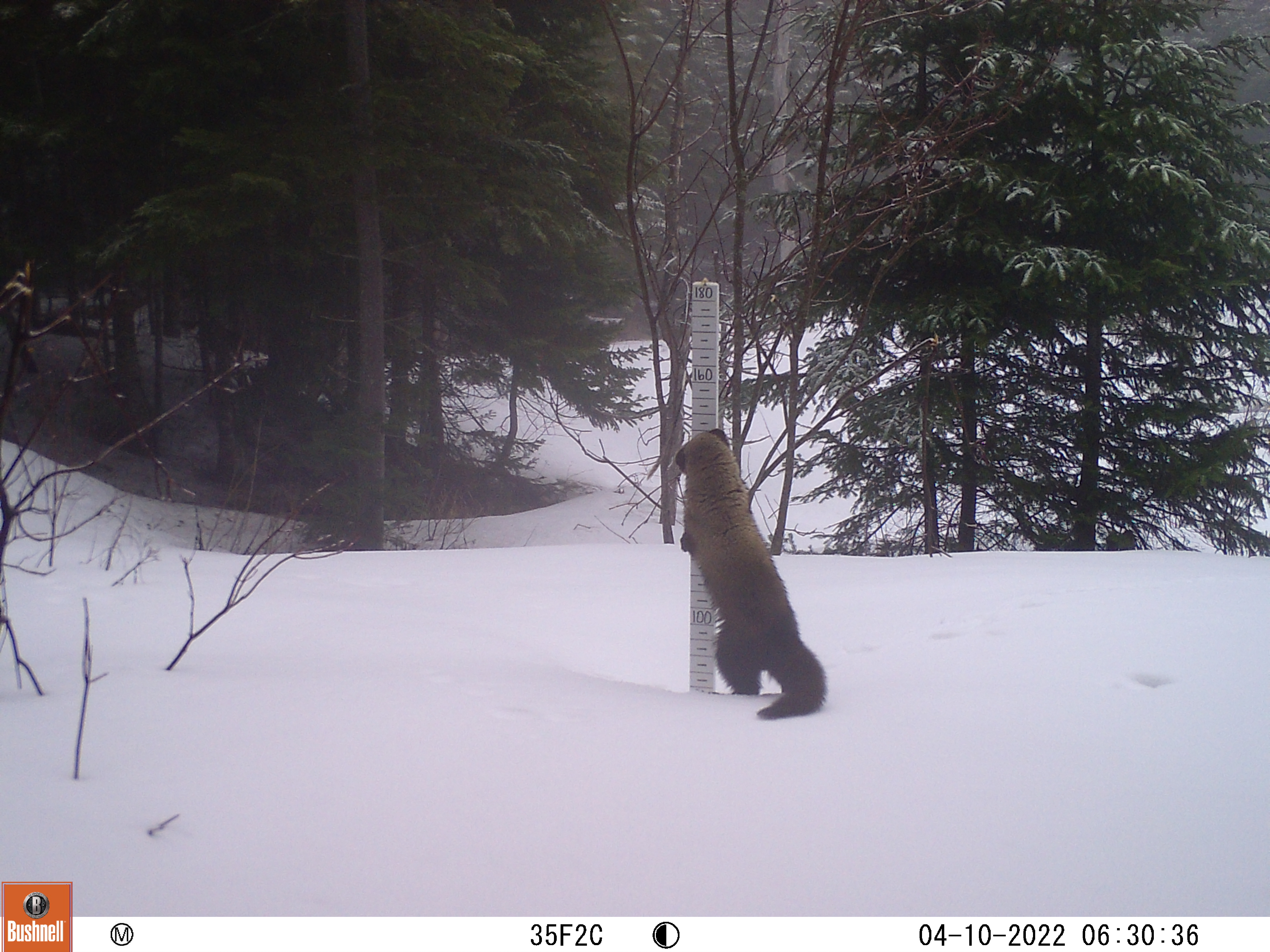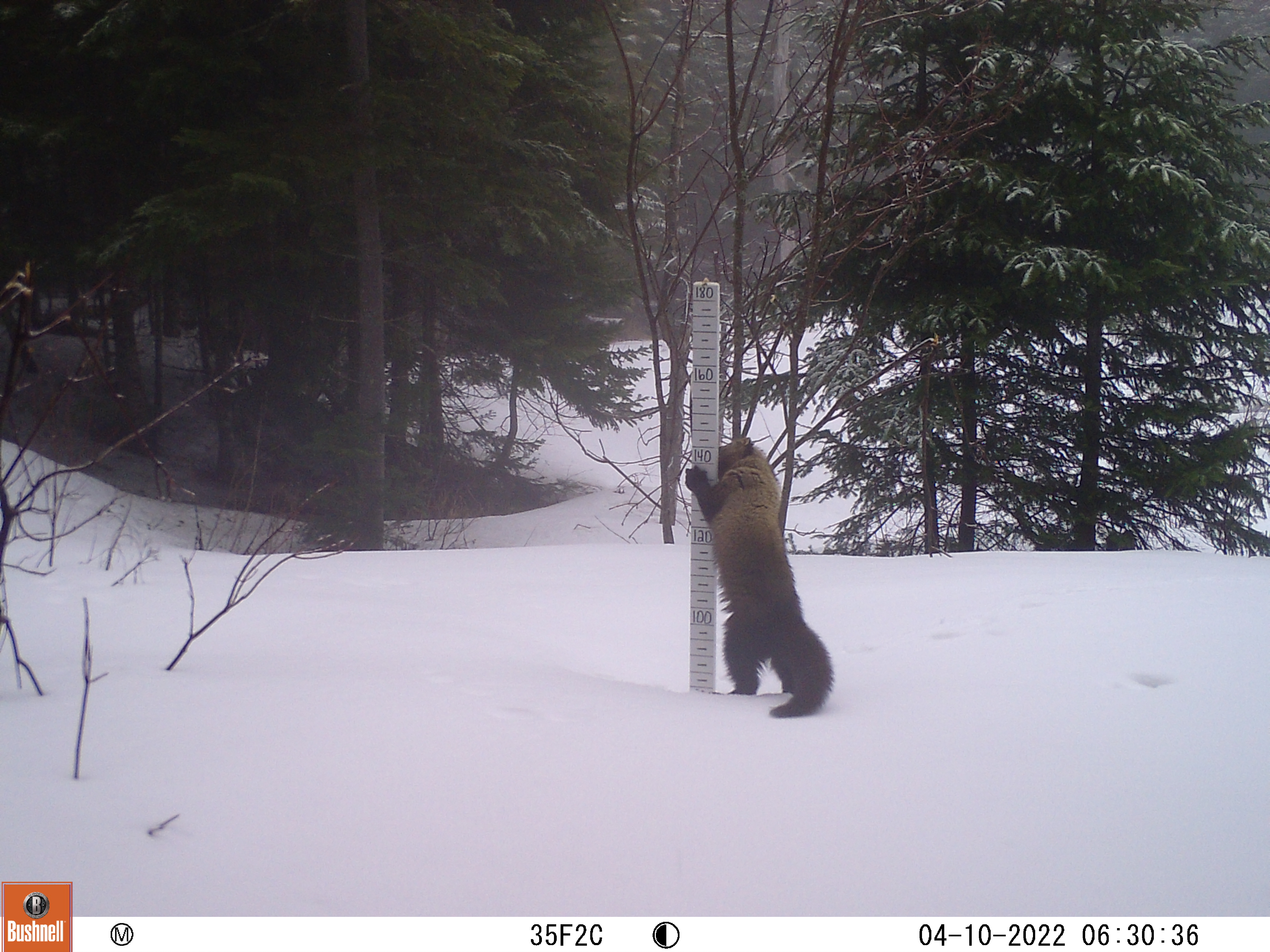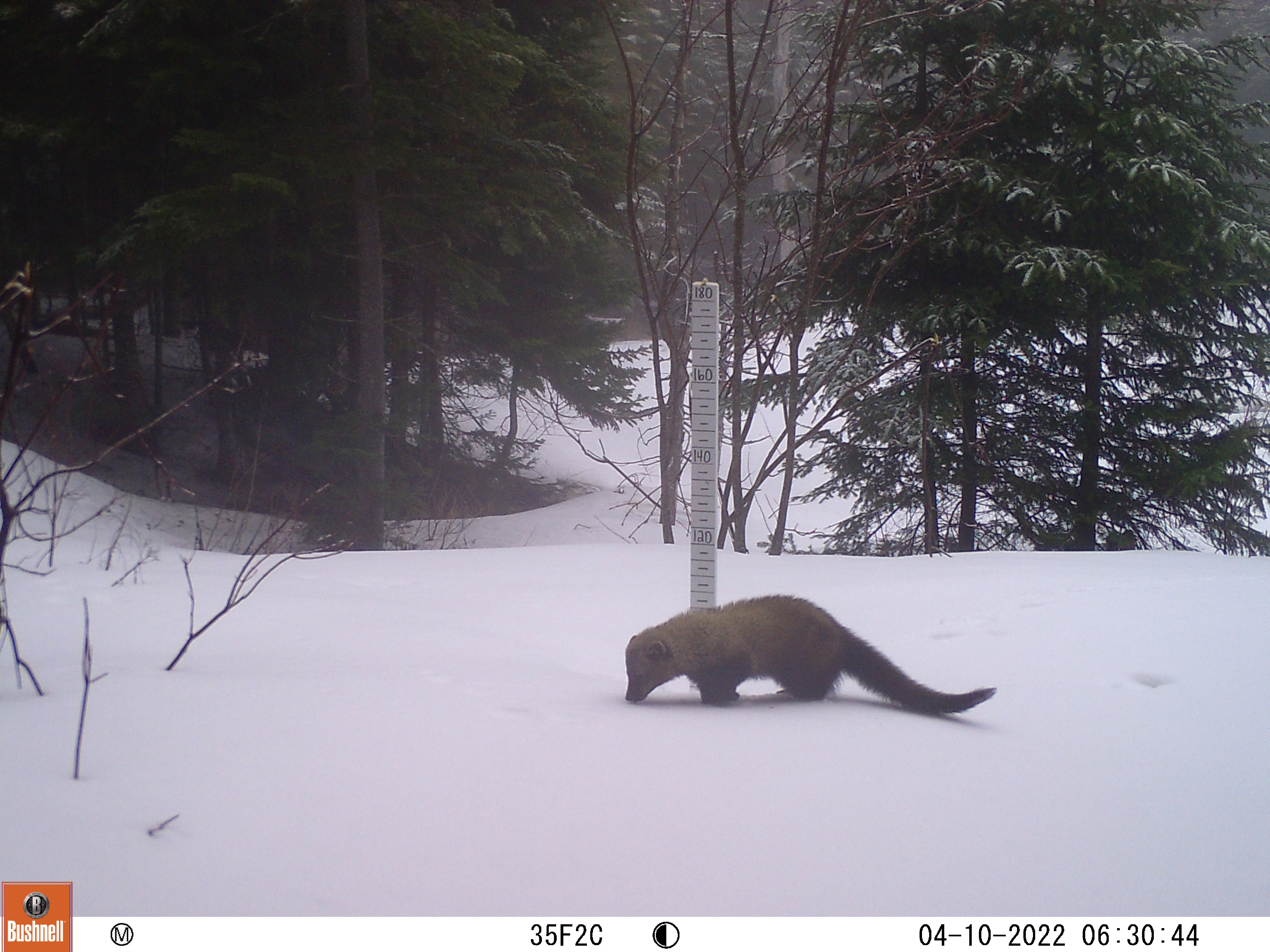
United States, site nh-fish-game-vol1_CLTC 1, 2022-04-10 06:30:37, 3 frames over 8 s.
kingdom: Animalia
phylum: Chordata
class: Mammalia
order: Carnivora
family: Mustelidae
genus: Pekania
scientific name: Pekania pennanti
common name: fisher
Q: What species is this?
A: Fisher (Pekania pennanti).